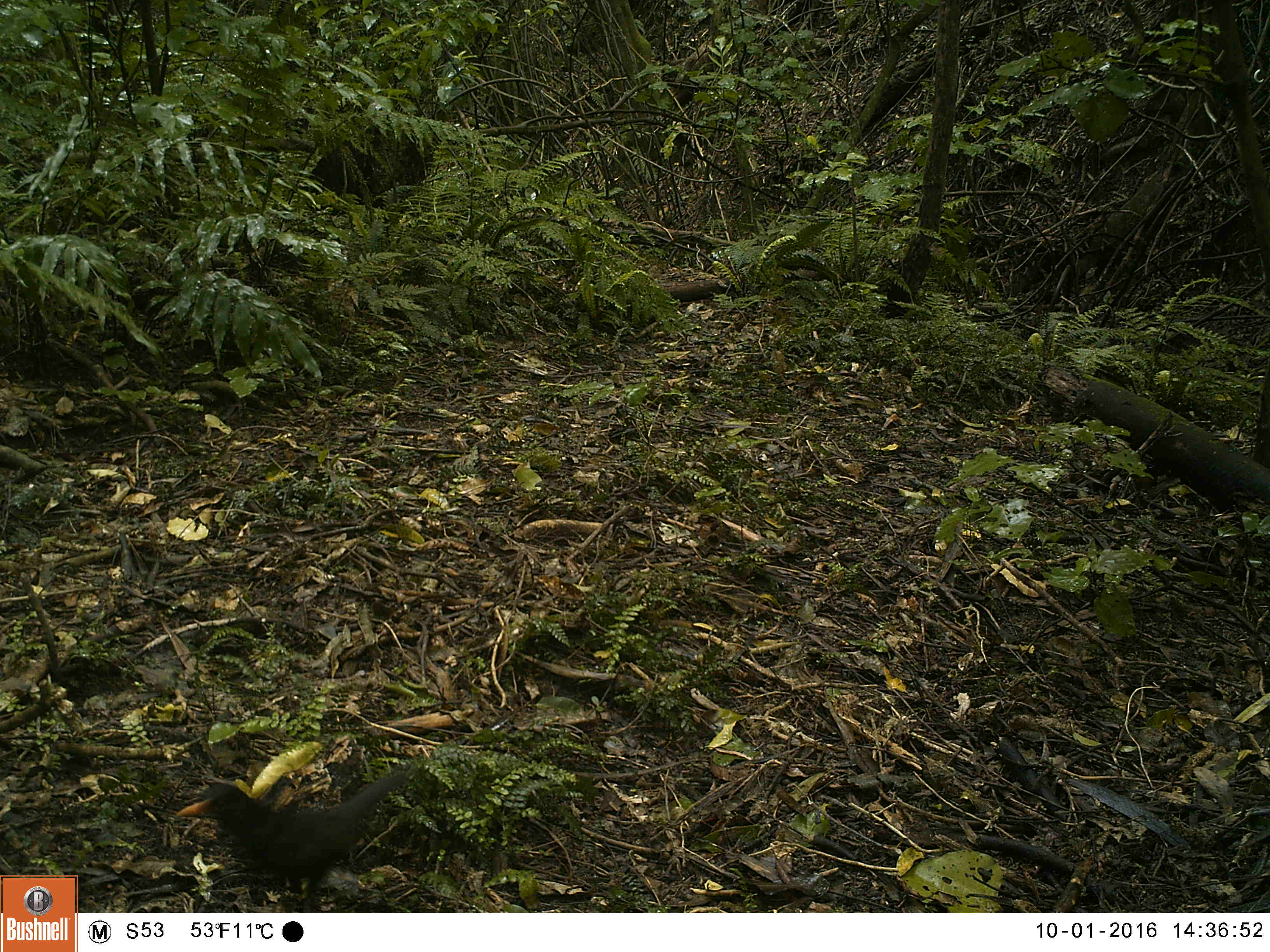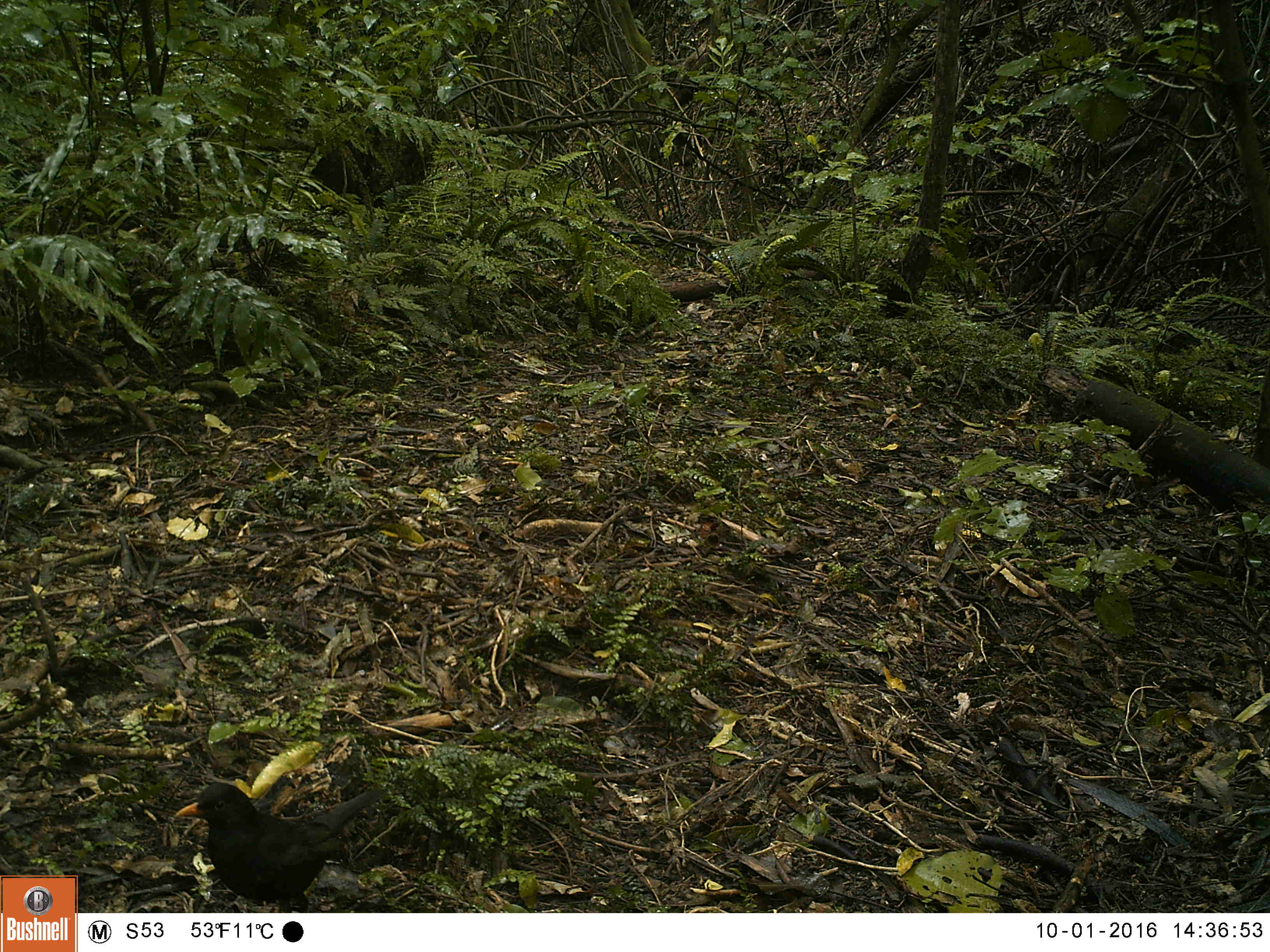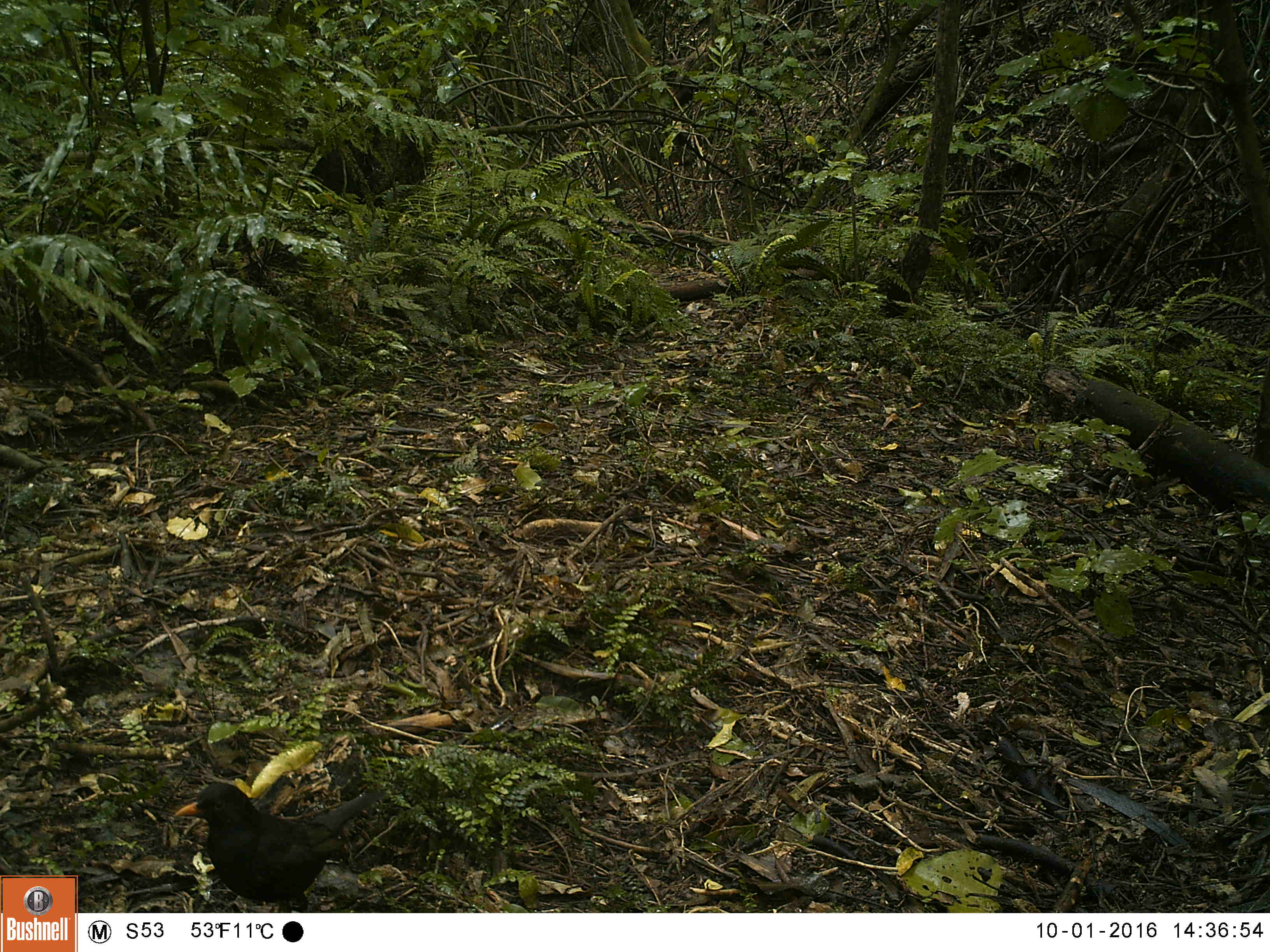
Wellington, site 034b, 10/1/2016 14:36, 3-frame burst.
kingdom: Animalia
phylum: Chordata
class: Aves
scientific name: Aves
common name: bird